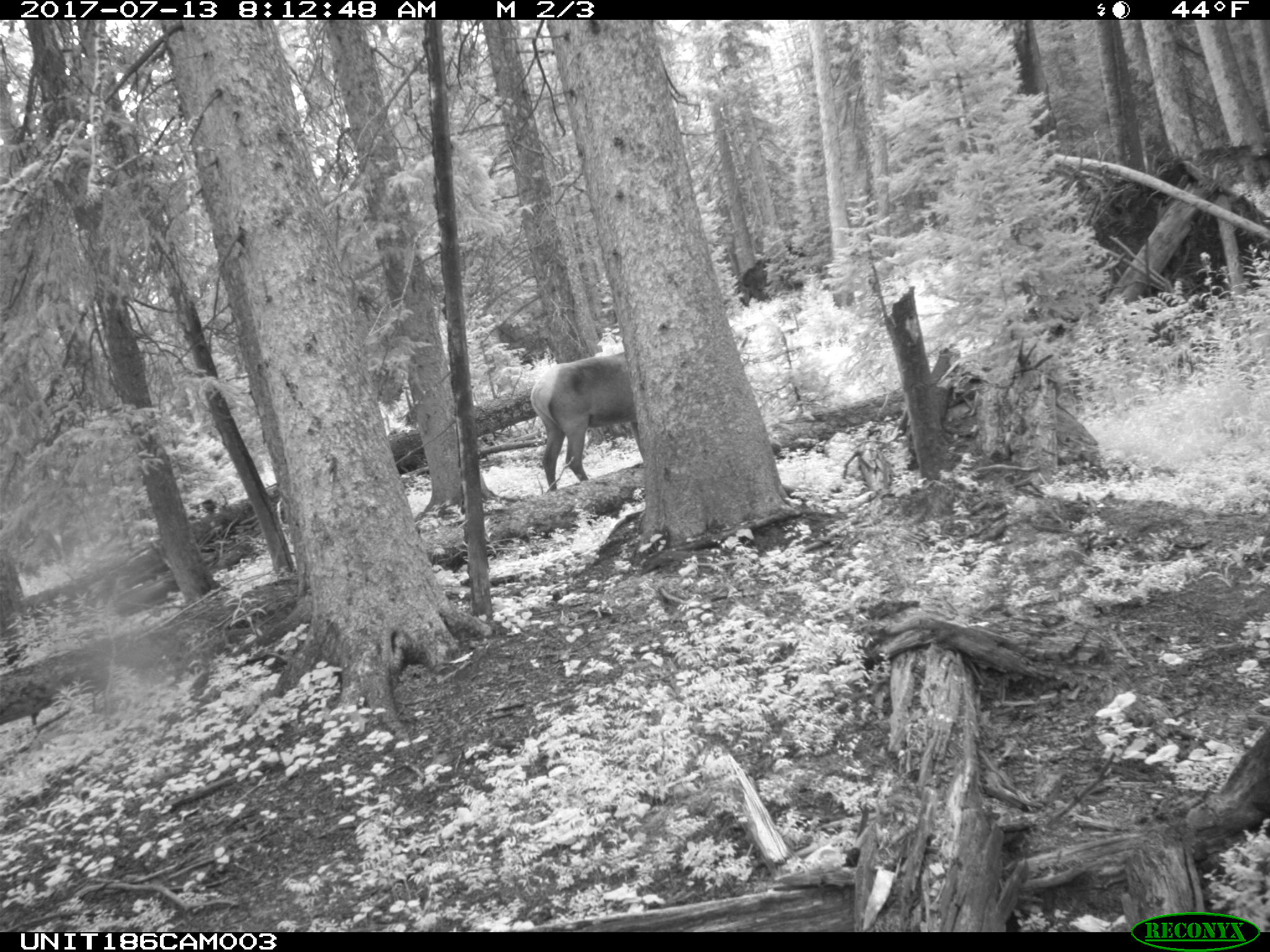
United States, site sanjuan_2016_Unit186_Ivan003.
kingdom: Animalia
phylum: Chordata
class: Mammalia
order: Artiodactyla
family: Cervidae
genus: Cervus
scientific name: Cervus elaphus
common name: red deer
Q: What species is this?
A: Cervus elaphus (red deer).